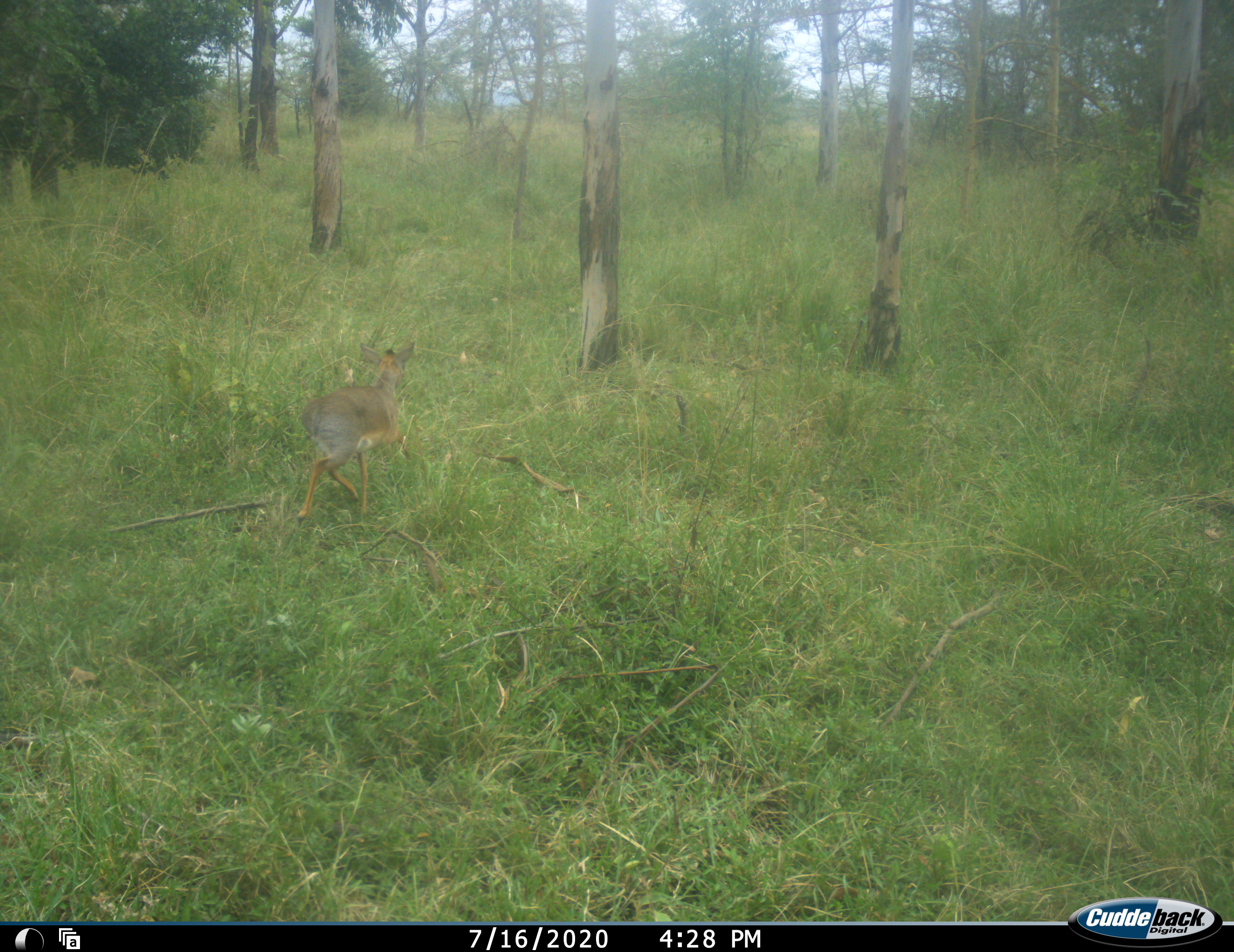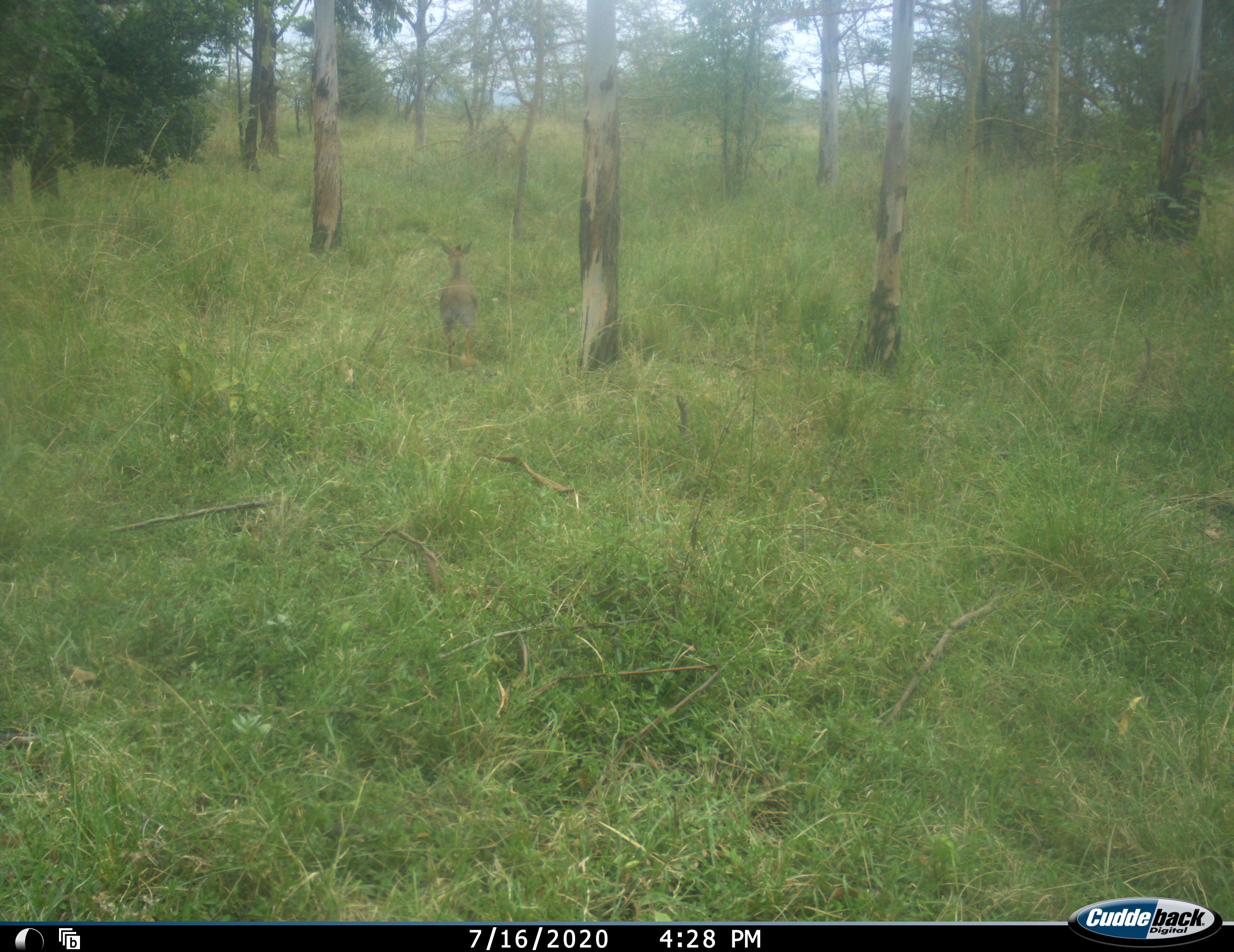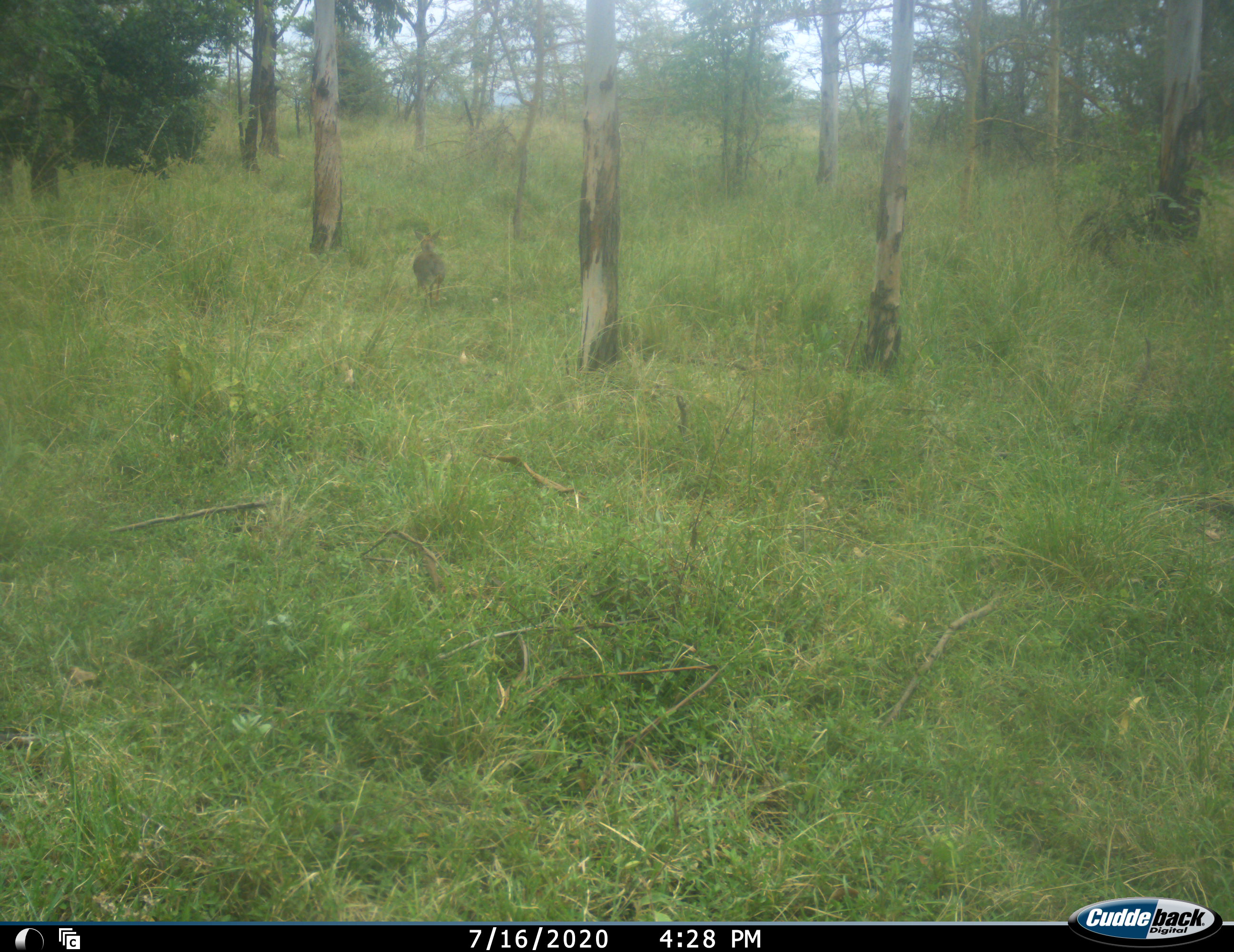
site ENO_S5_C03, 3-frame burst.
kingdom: Animalia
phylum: Chordata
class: Mammalia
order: Artiodactyla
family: Bovidae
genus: Madoqua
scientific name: Madoqua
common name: dik-dik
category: dikdik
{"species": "dikdik (dik-dik) (Madoqua)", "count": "1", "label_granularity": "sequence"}